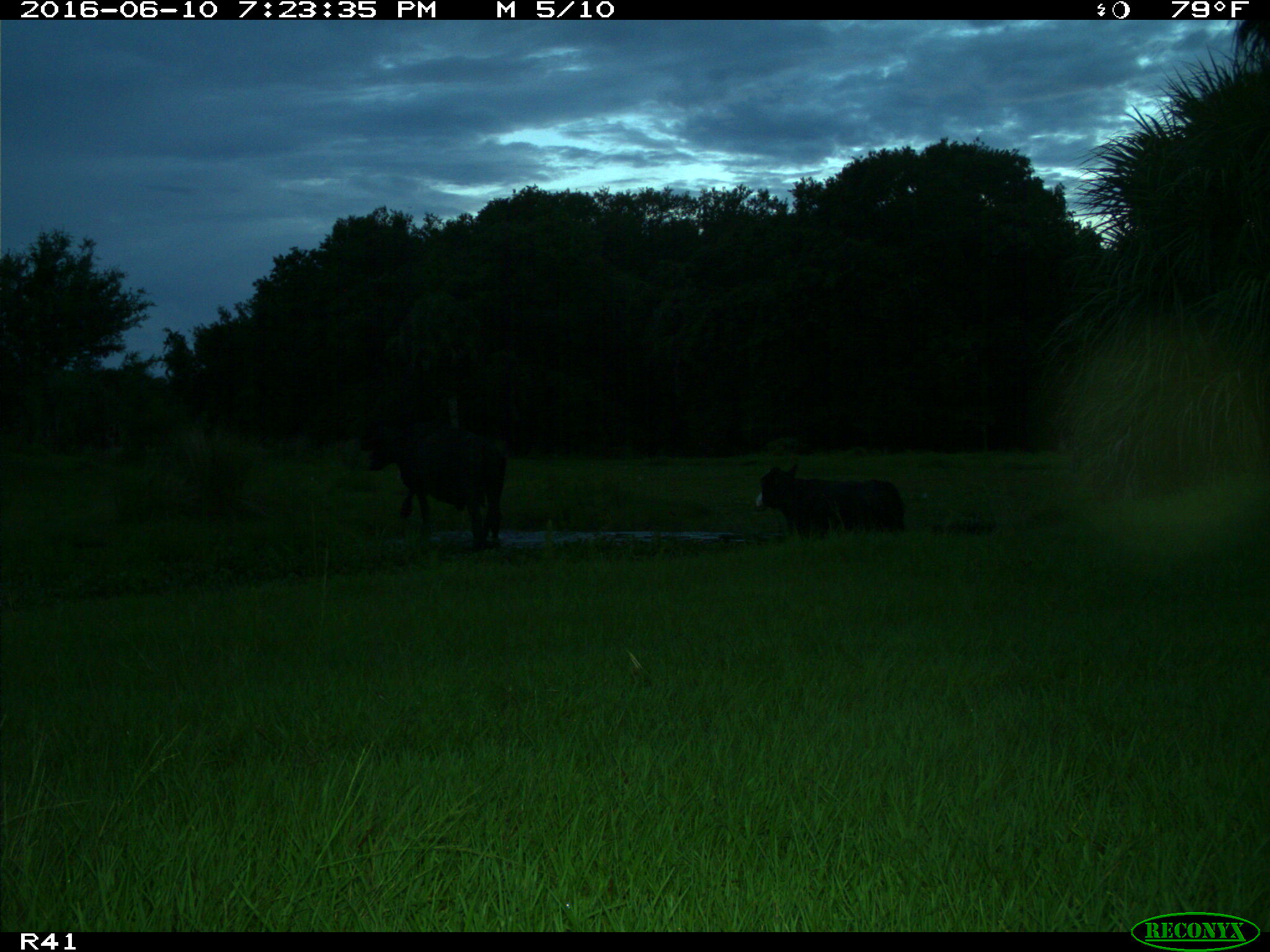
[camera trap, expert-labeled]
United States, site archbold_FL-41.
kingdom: Animalia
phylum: Chordata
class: Mammalia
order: Artiodactyla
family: Bovidae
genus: Bos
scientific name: Bos taurus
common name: domestic cow